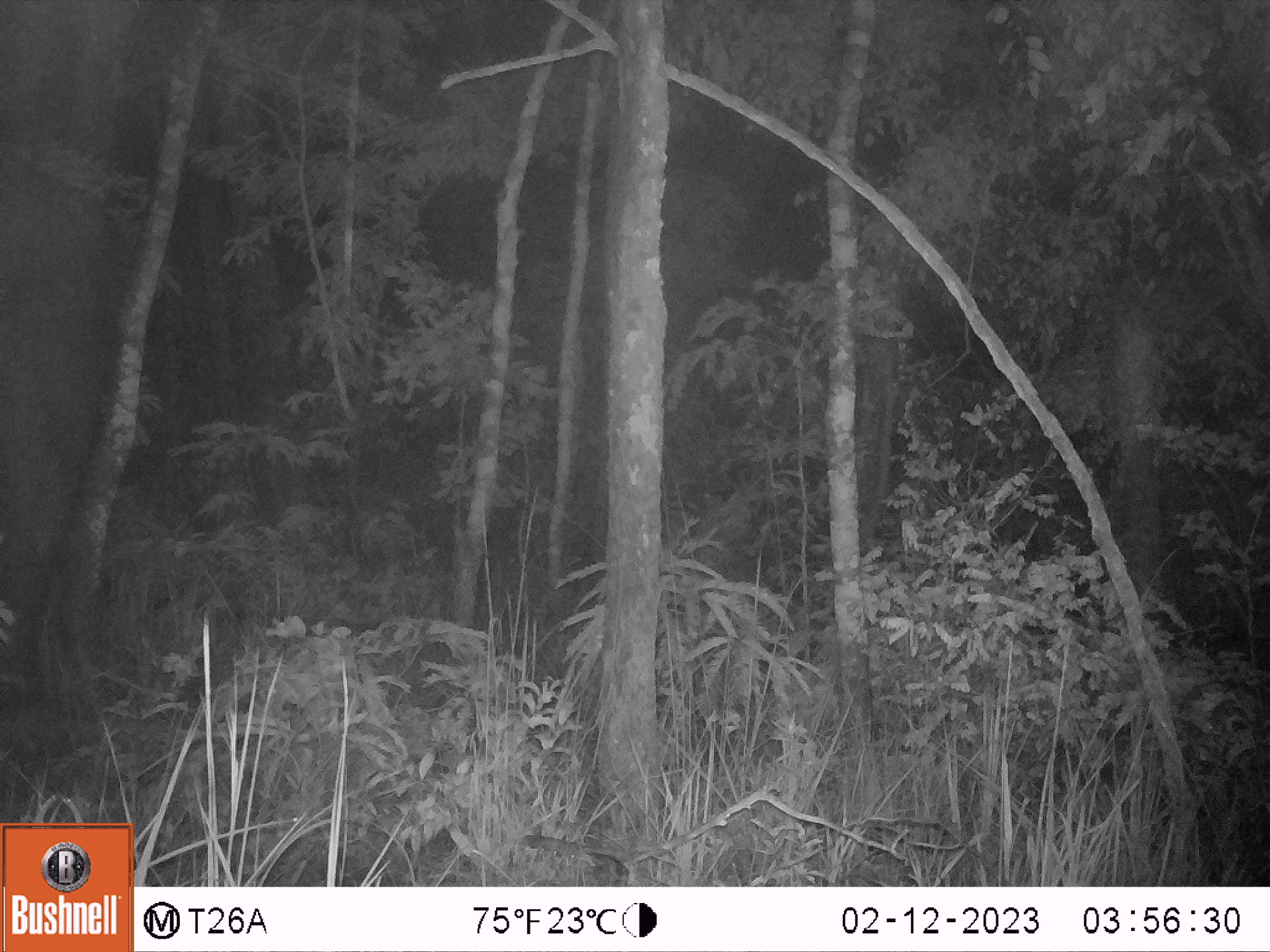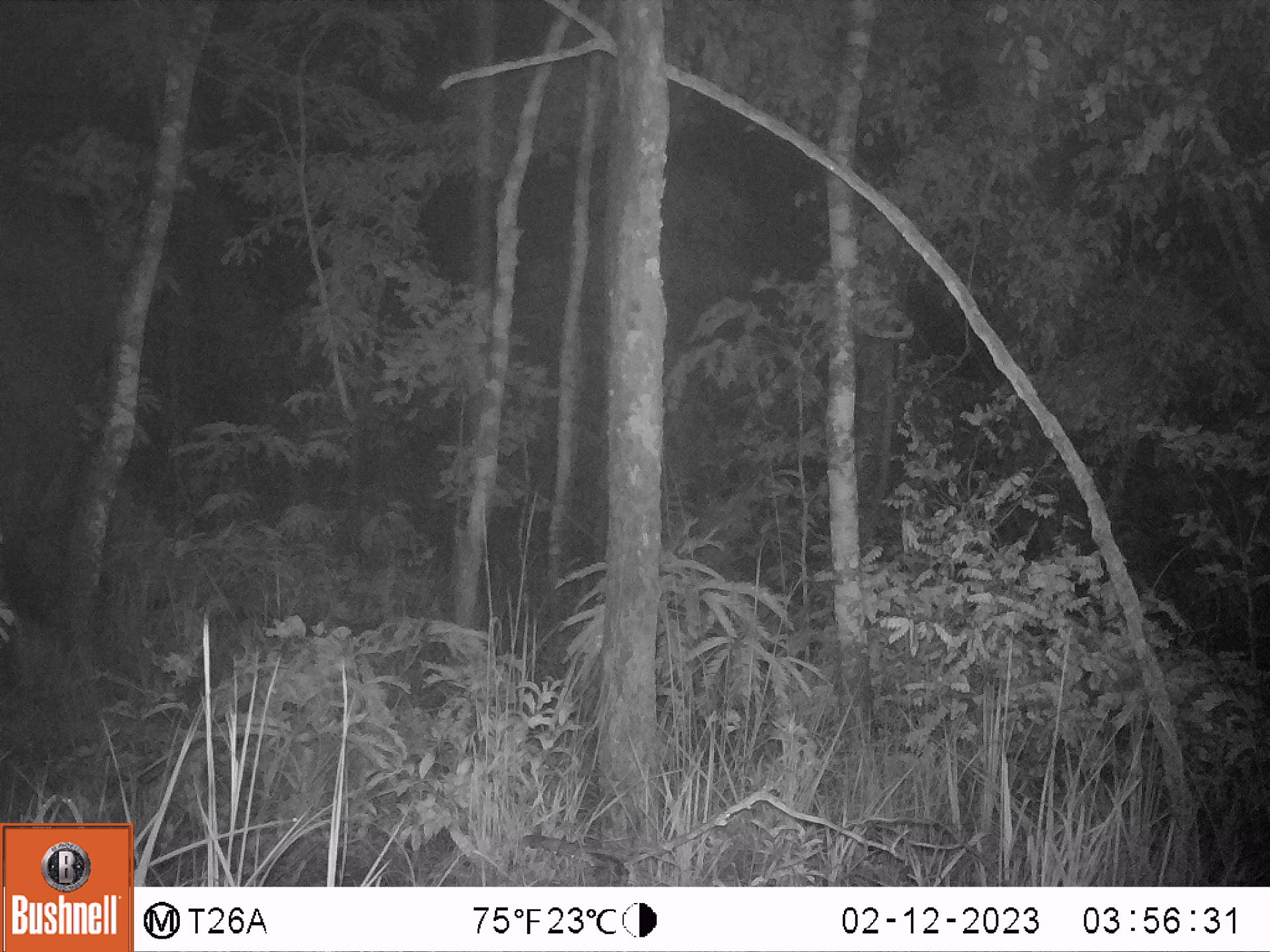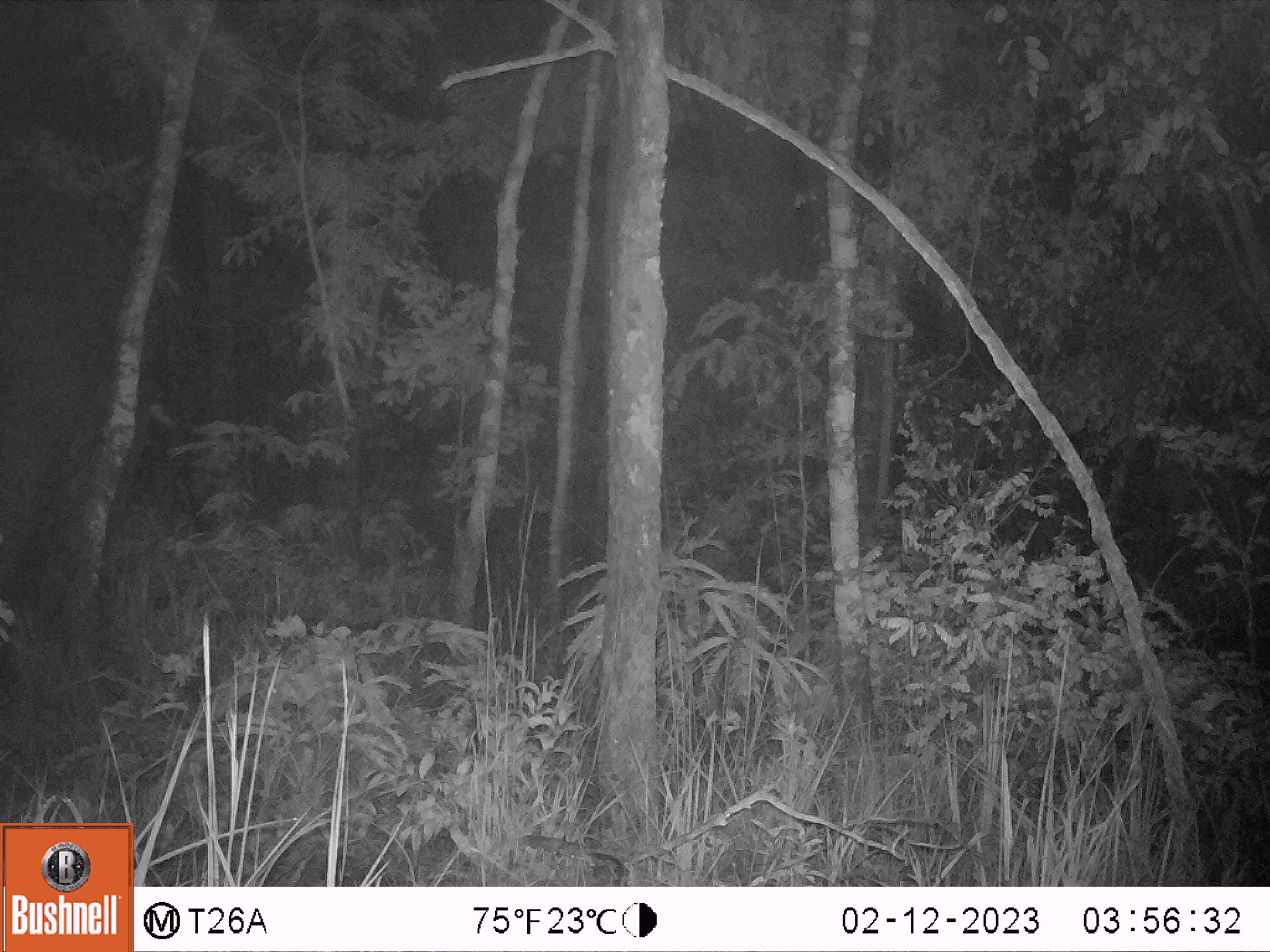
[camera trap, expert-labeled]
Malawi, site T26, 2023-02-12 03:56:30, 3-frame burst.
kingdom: Animalia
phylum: Chordata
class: Mammalia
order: Proboscidea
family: Elephantidae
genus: Loxodonta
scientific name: Loxodonta africana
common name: african savanna elephant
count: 1